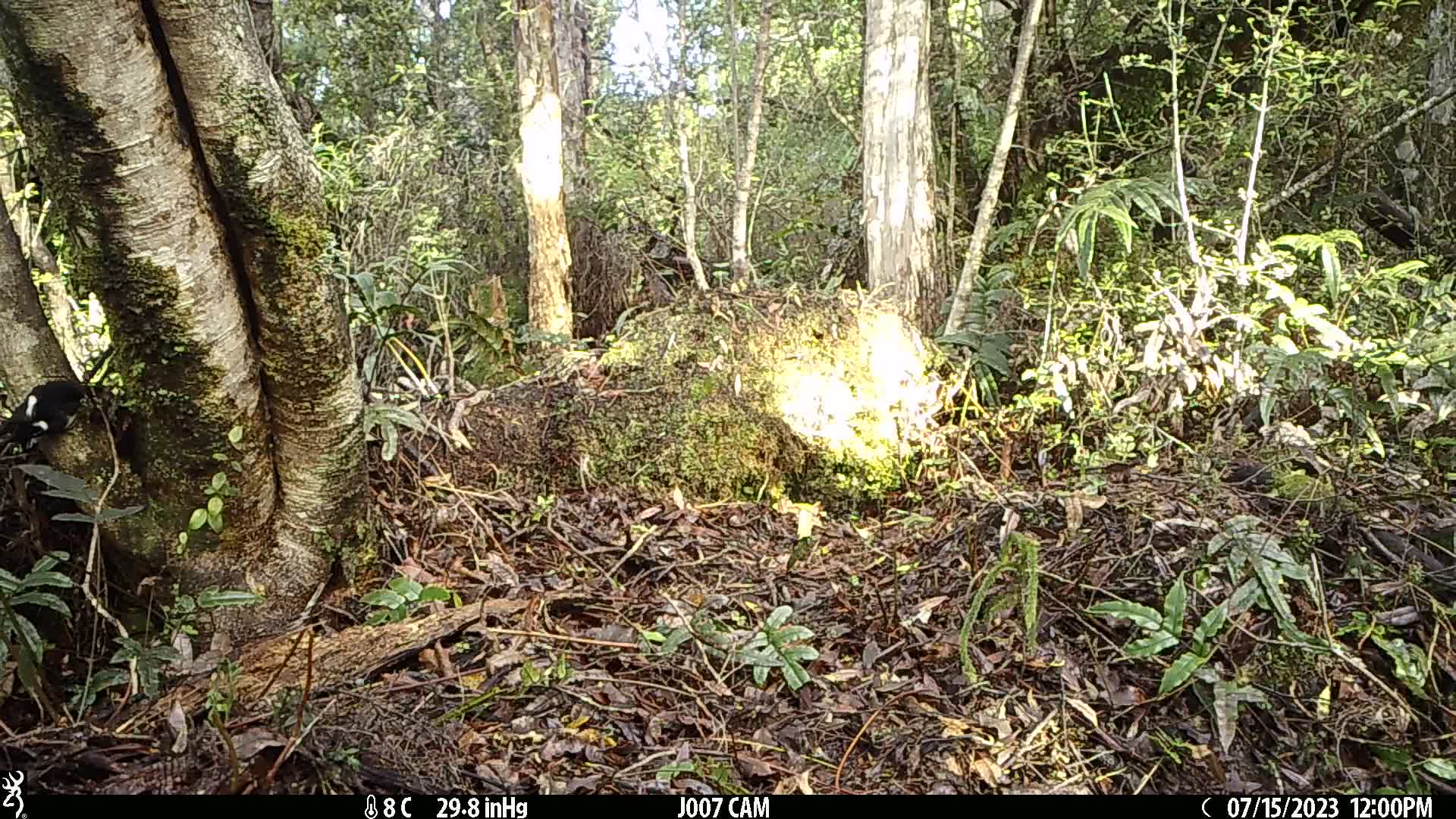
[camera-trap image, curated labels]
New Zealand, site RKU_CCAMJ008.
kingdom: Animalia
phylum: Chordata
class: Aves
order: Passeriformes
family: Petroicidae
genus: Petroica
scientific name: Petroica macrocephala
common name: tomtit